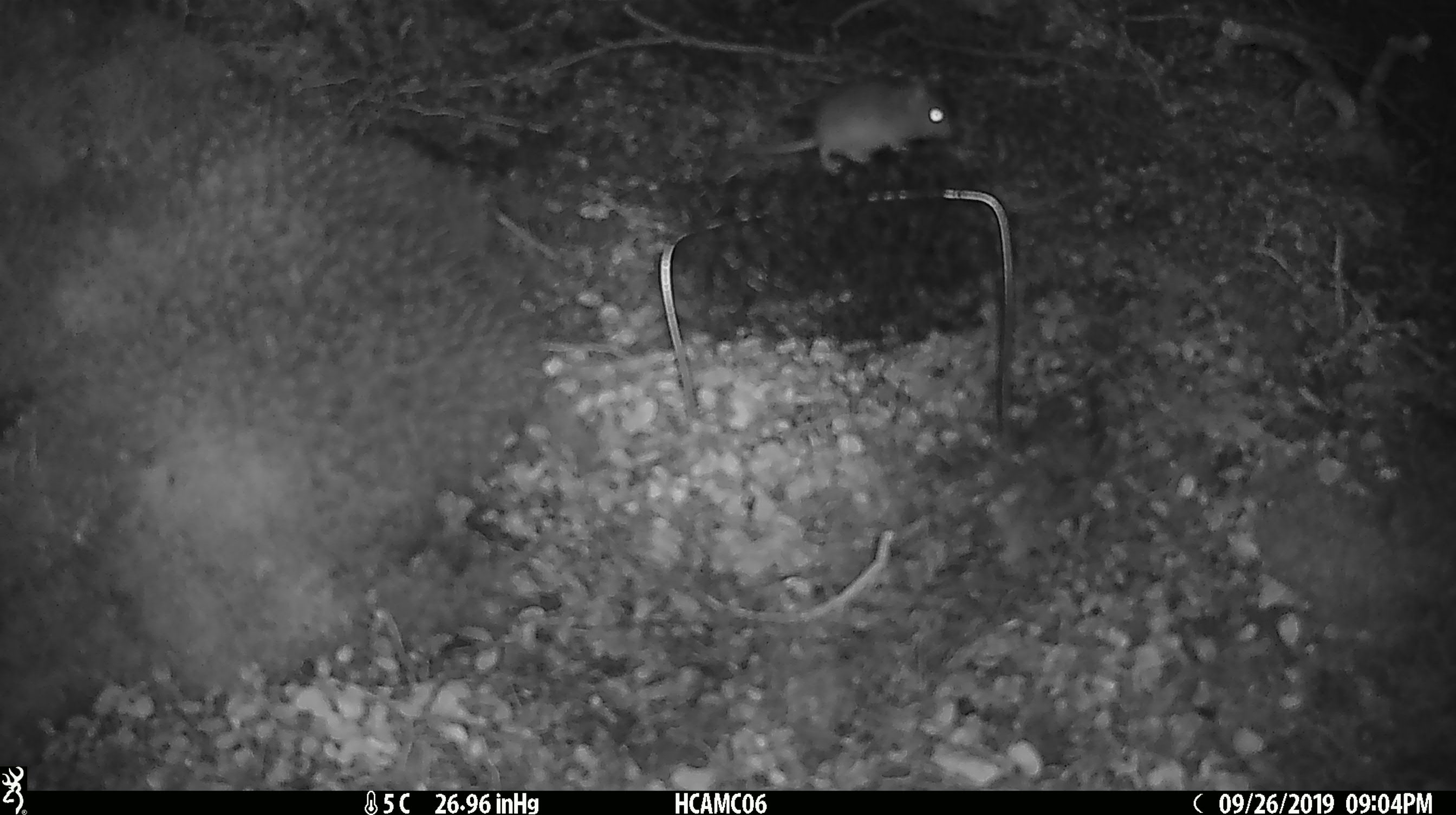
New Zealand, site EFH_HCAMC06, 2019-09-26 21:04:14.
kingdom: Animalia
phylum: Chordata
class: Mammalia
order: Rodentia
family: Muridae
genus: Mus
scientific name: Mus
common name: mouse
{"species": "mouse (Mus)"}